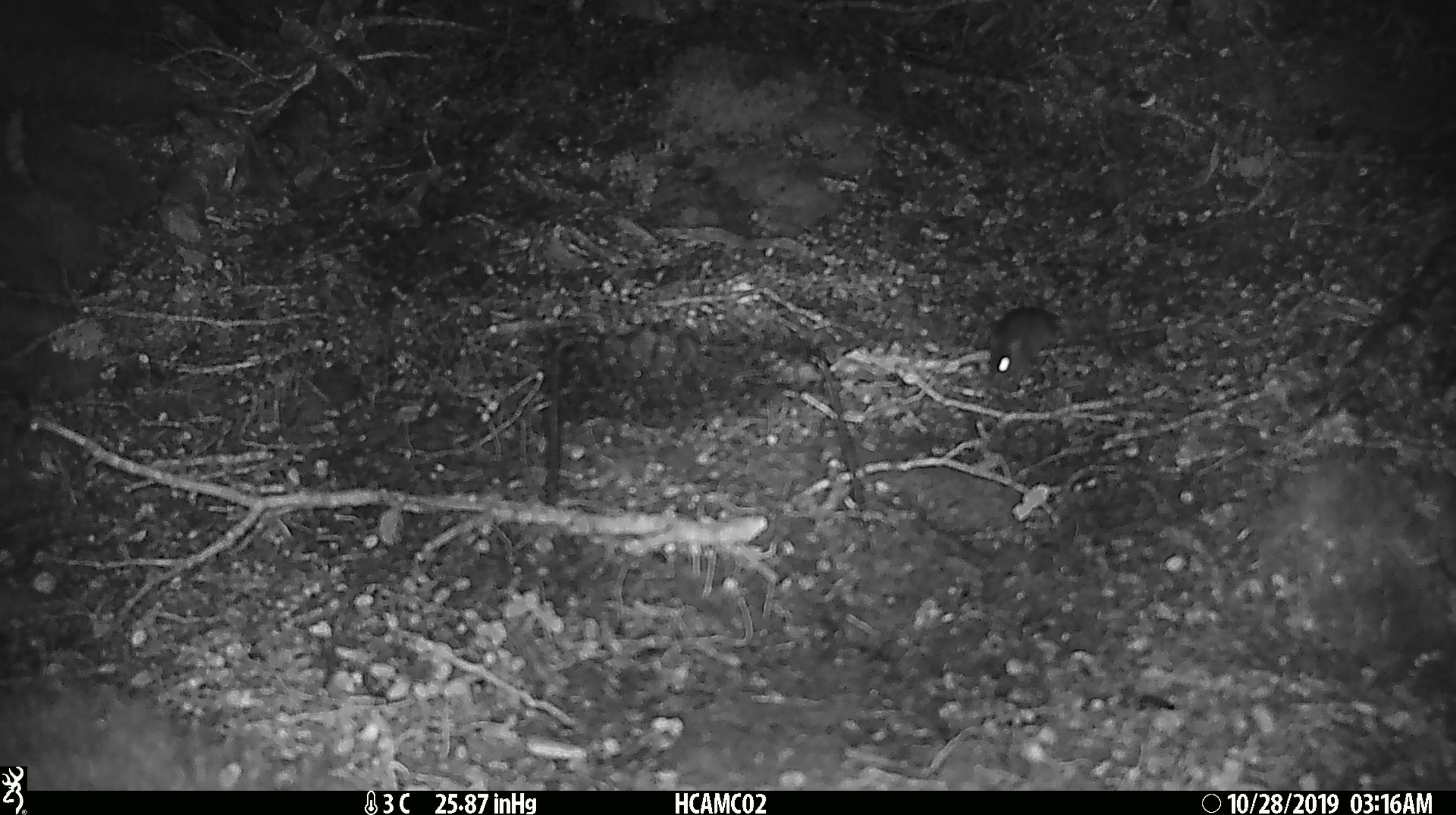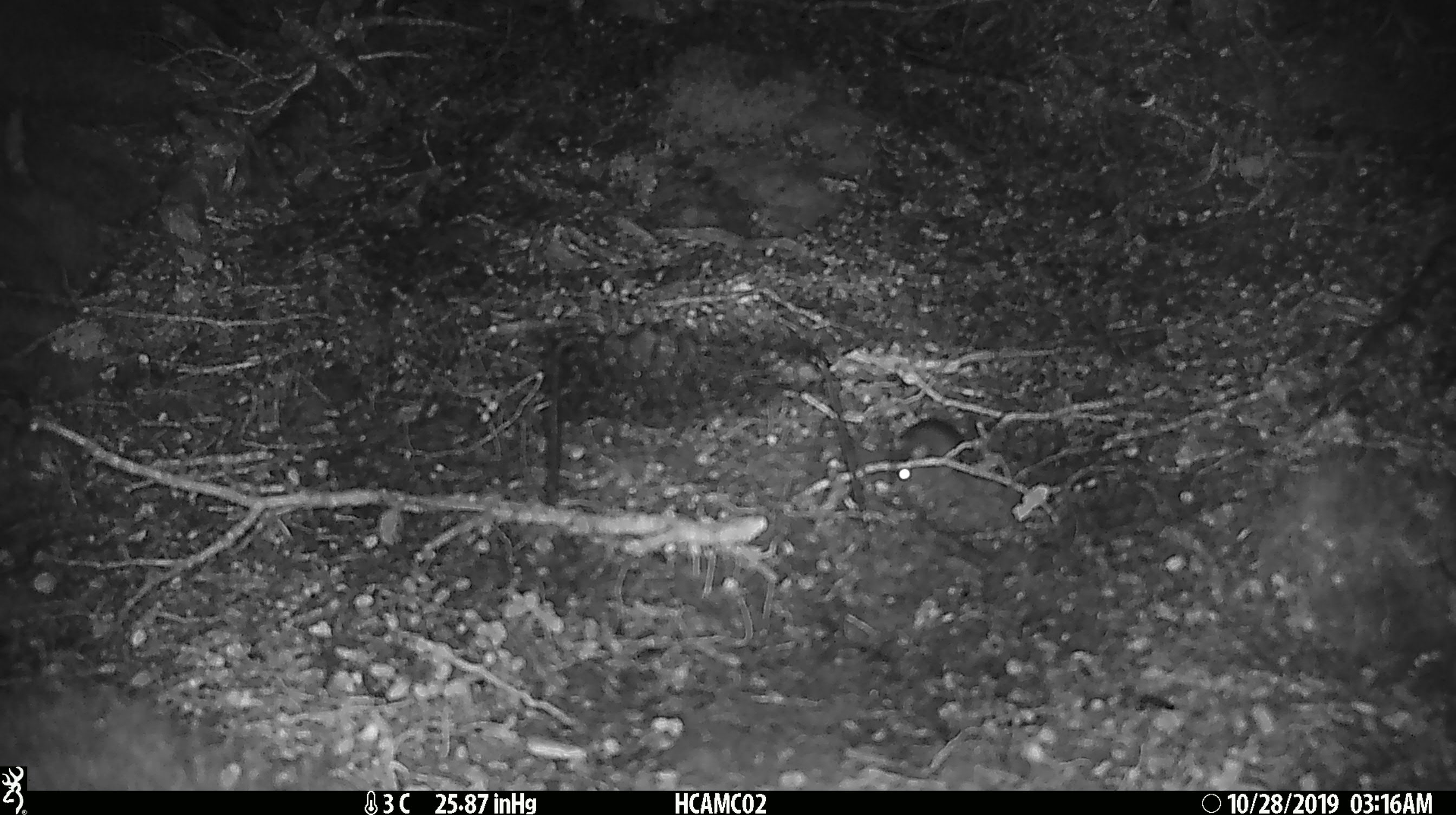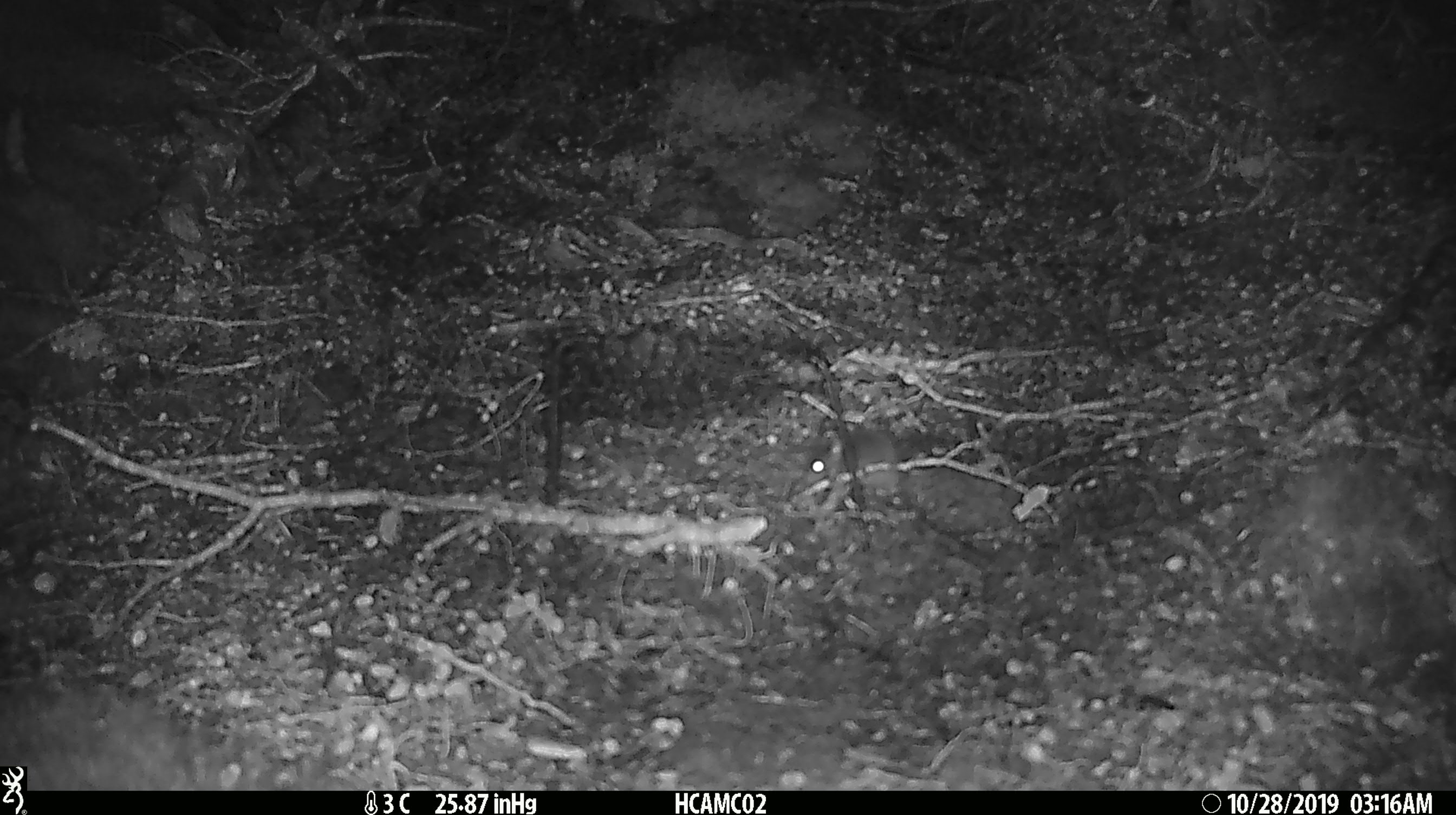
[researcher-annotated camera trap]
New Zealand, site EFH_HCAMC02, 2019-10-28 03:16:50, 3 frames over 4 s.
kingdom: Animalia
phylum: Chordata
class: Mammalia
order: Rodentia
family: Muridae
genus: Mus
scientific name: Mus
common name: mouse